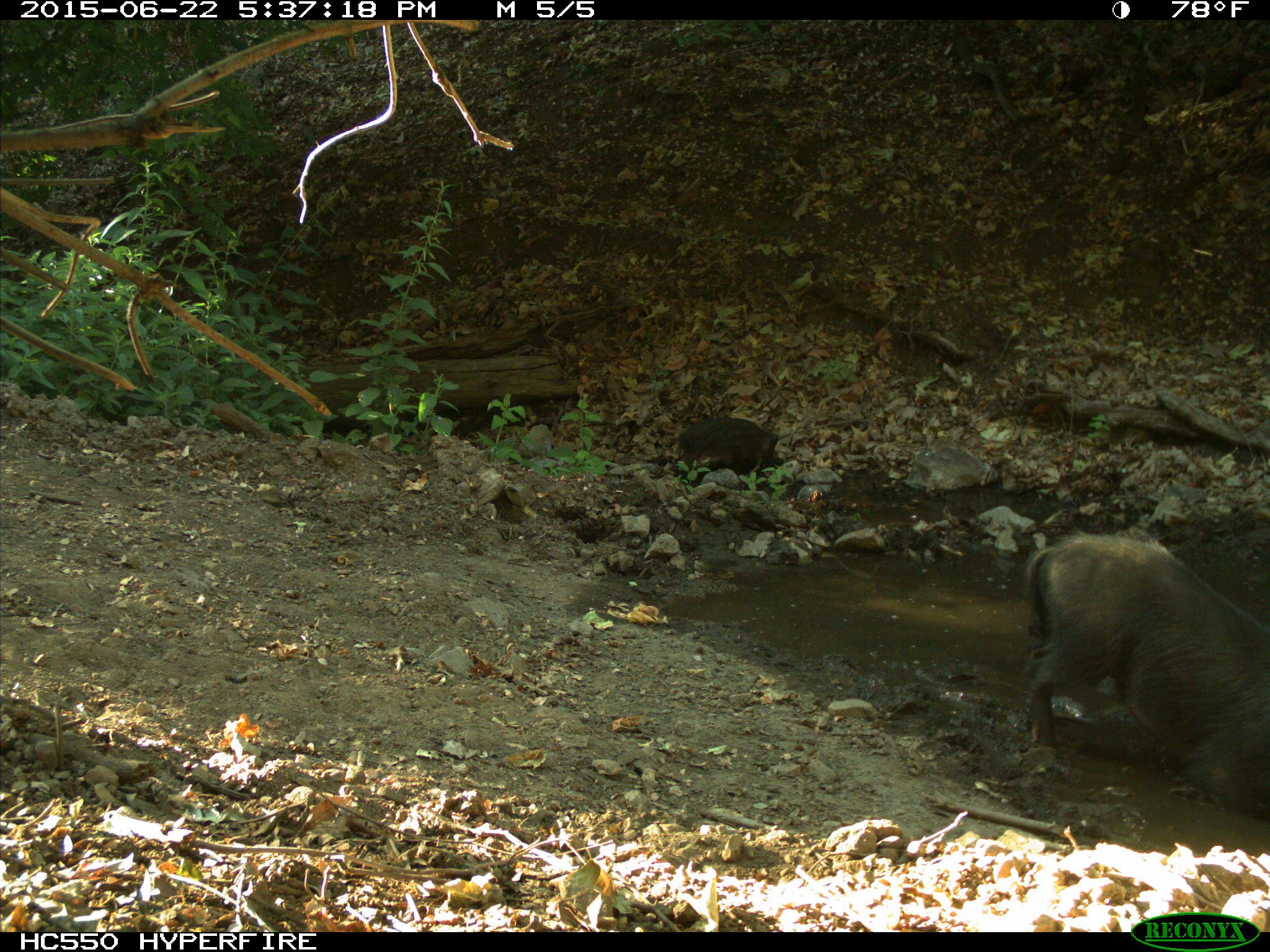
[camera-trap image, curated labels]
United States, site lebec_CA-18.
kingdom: Animalia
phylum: Chordata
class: Mammalia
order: Artiodactyla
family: Suidae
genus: Sus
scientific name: Sus scrofa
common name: wild boar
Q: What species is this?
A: Sus scrofa (wild boar).